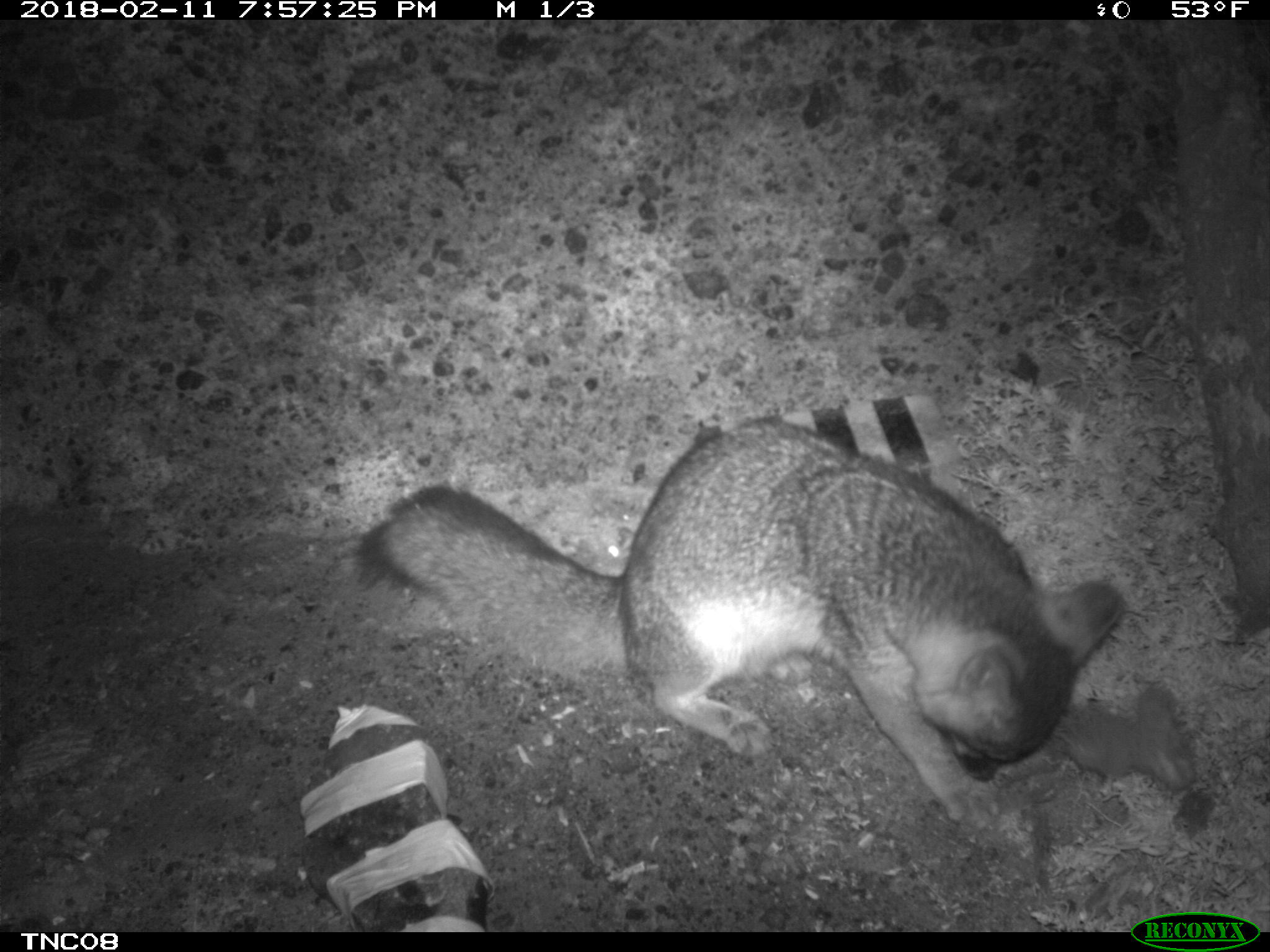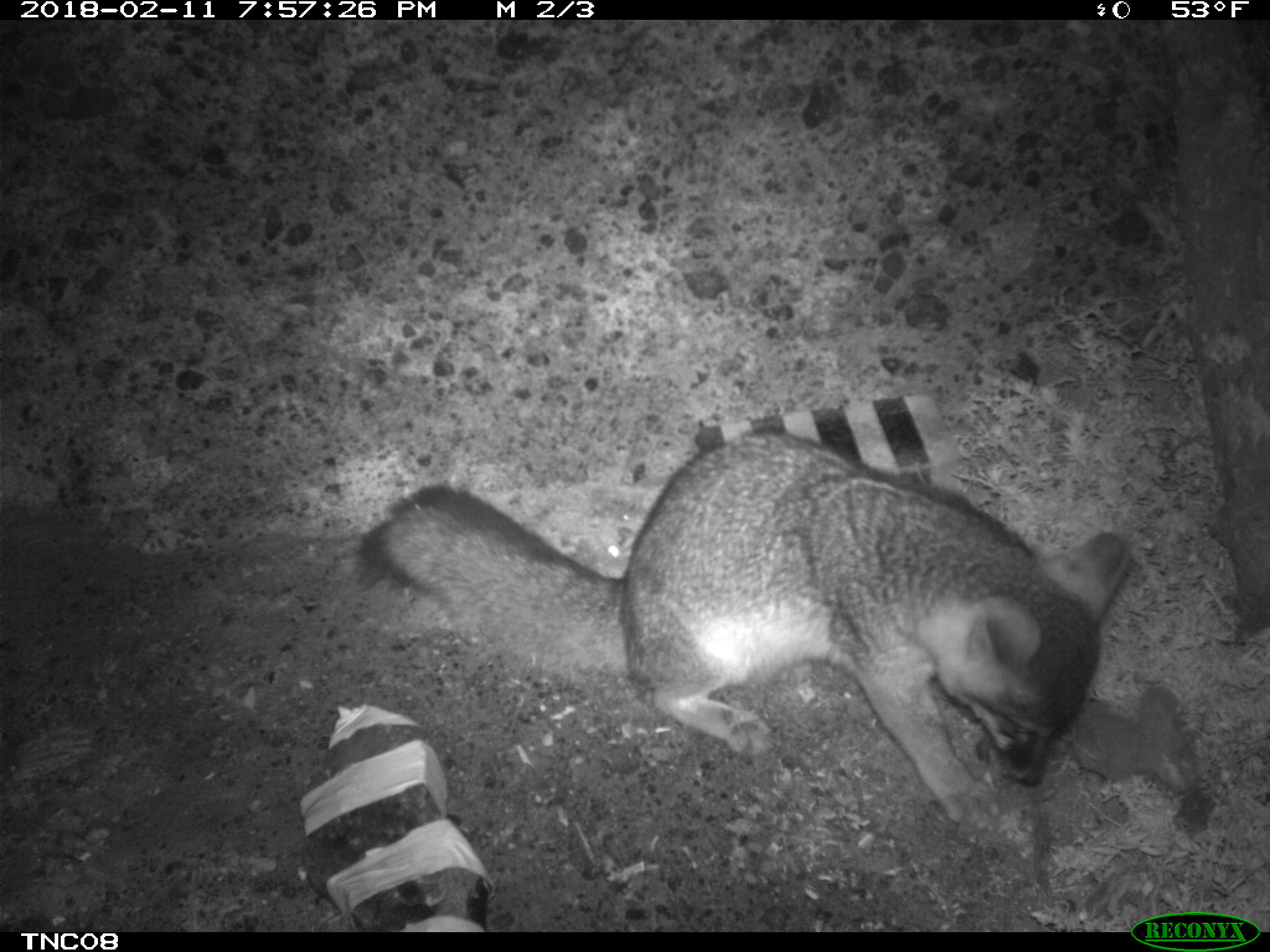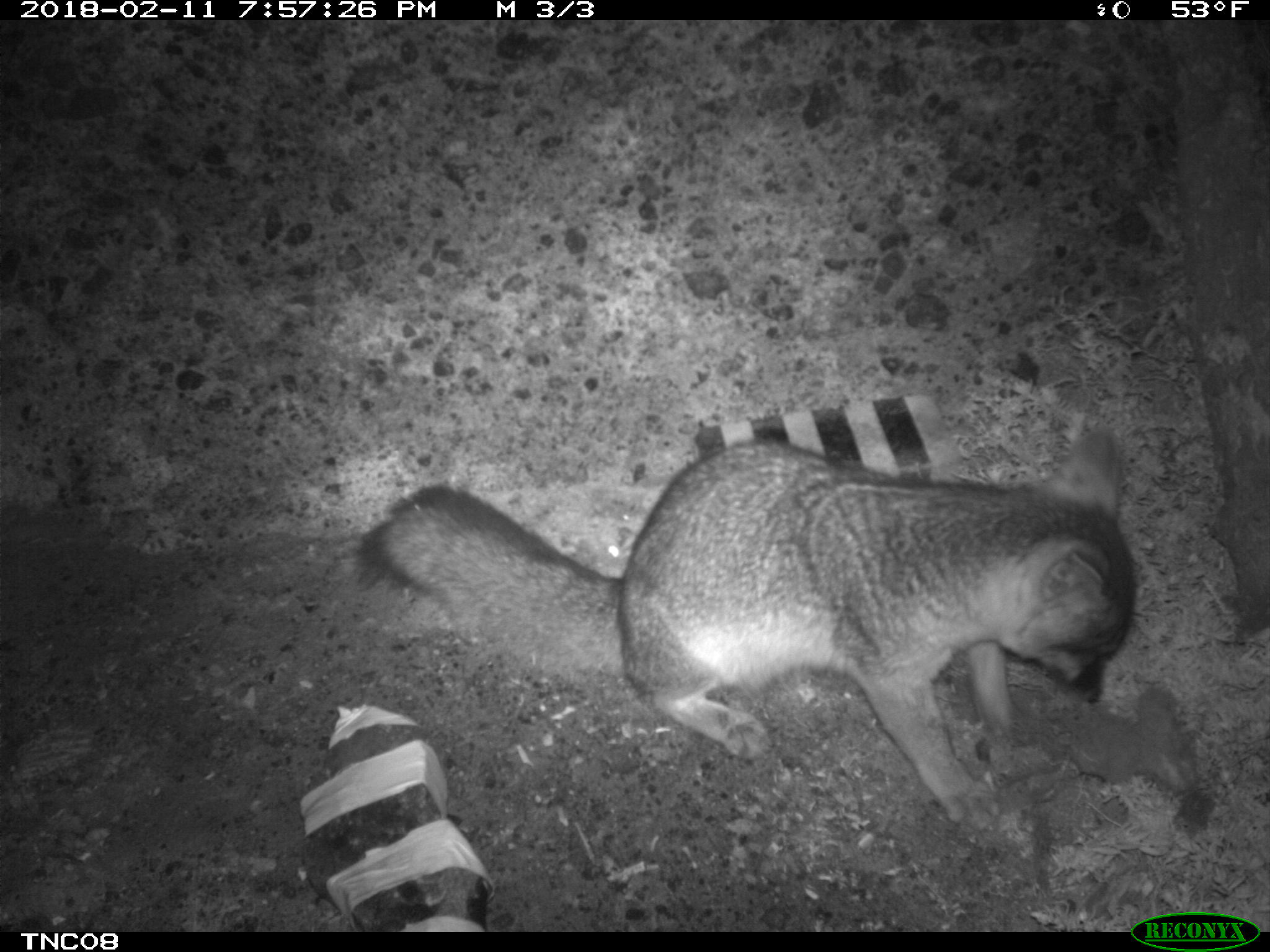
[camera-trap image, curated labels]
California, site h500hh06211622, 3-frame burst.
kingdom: Animalia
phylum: Chordata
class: Mammalia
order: Carnivora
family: Canidae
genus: Urocyon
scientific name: Urocyon littoralis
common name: island fox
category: fox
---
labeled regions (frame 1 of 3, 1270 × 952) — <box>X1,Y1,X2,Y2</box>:
fox: <box>358,416,1129,829</box>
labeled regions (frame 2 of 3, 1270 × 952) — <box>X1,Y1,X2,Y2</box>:
fox: <box>358,426,1134,833</box>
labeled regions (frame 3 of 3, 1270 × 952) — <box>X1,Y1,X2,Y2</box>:
fox: <box>355,427,1134,835</box>